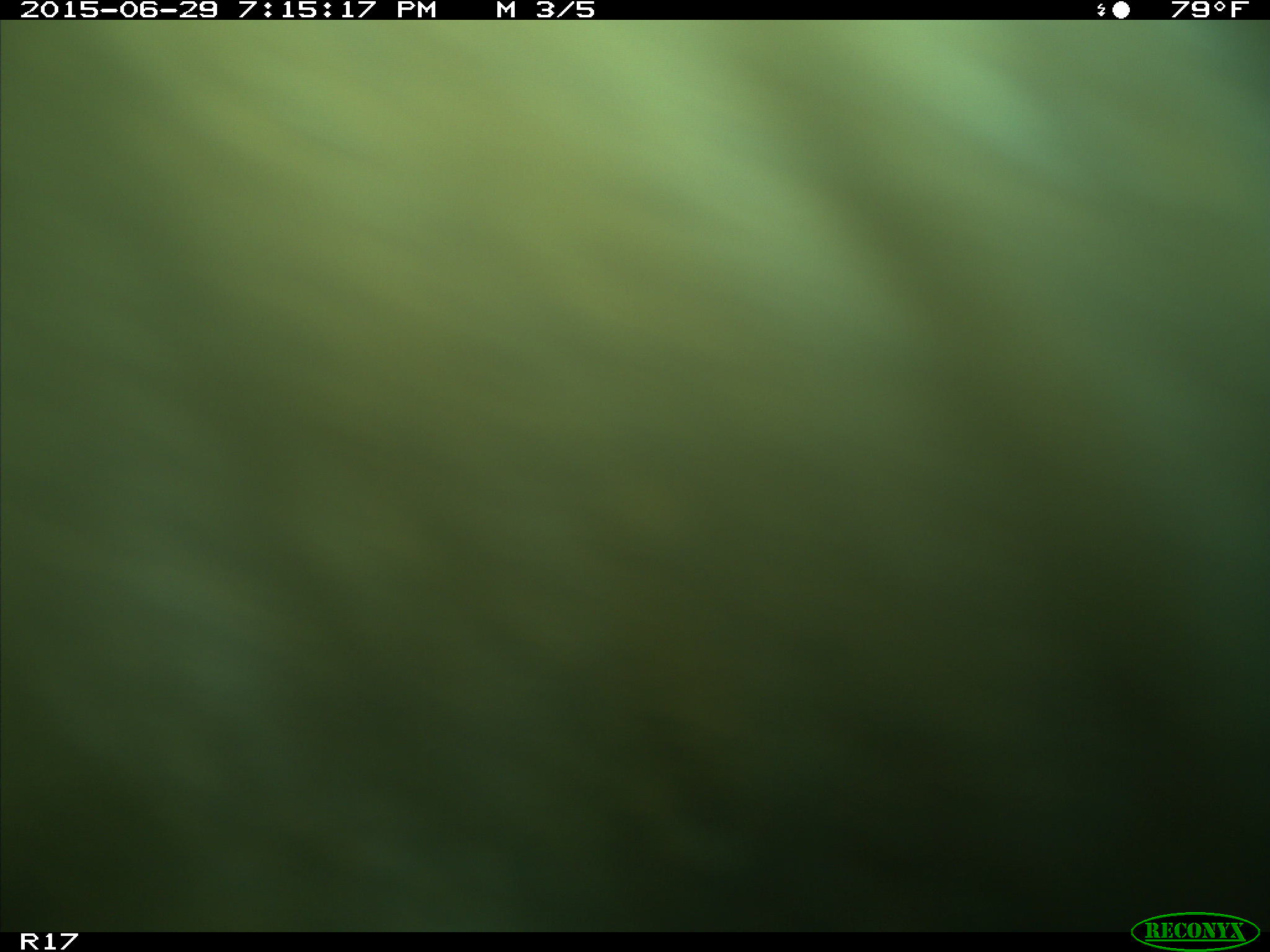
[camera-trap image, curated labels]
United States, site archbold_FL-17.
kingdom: Animalia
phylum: Chordata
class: Mammalia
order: Artiodactyla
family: Bovidae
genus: Bos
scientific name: Bos taurus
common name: domestic cow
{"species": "Bos taurus (domestic cow)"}